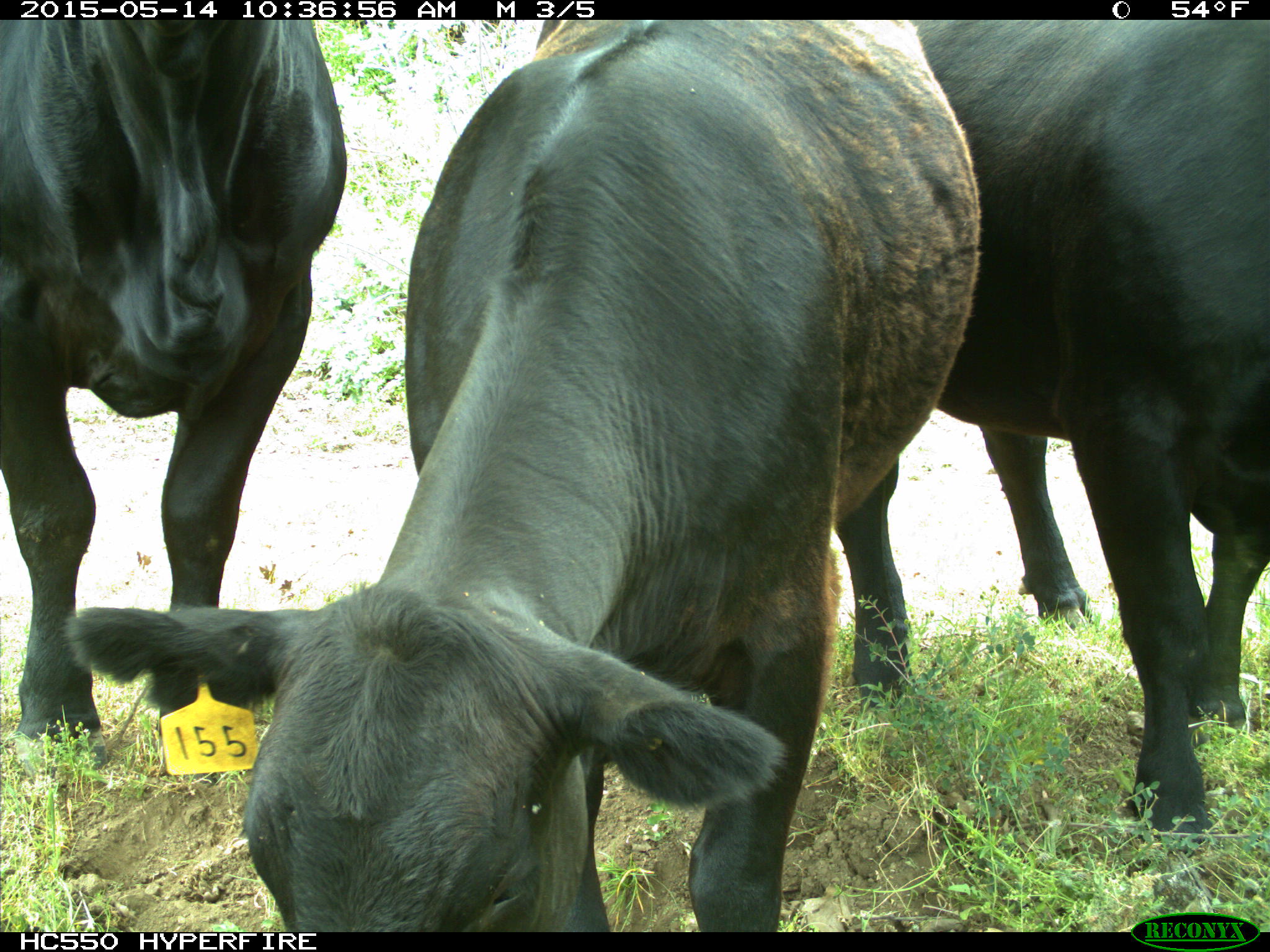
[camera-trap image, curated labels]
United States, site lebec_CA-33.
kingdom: Animalia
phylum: Chordata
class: Mammalia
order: Artiodactyla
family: Bovidae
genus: Bos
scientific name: Bos taurus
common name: domestic cow